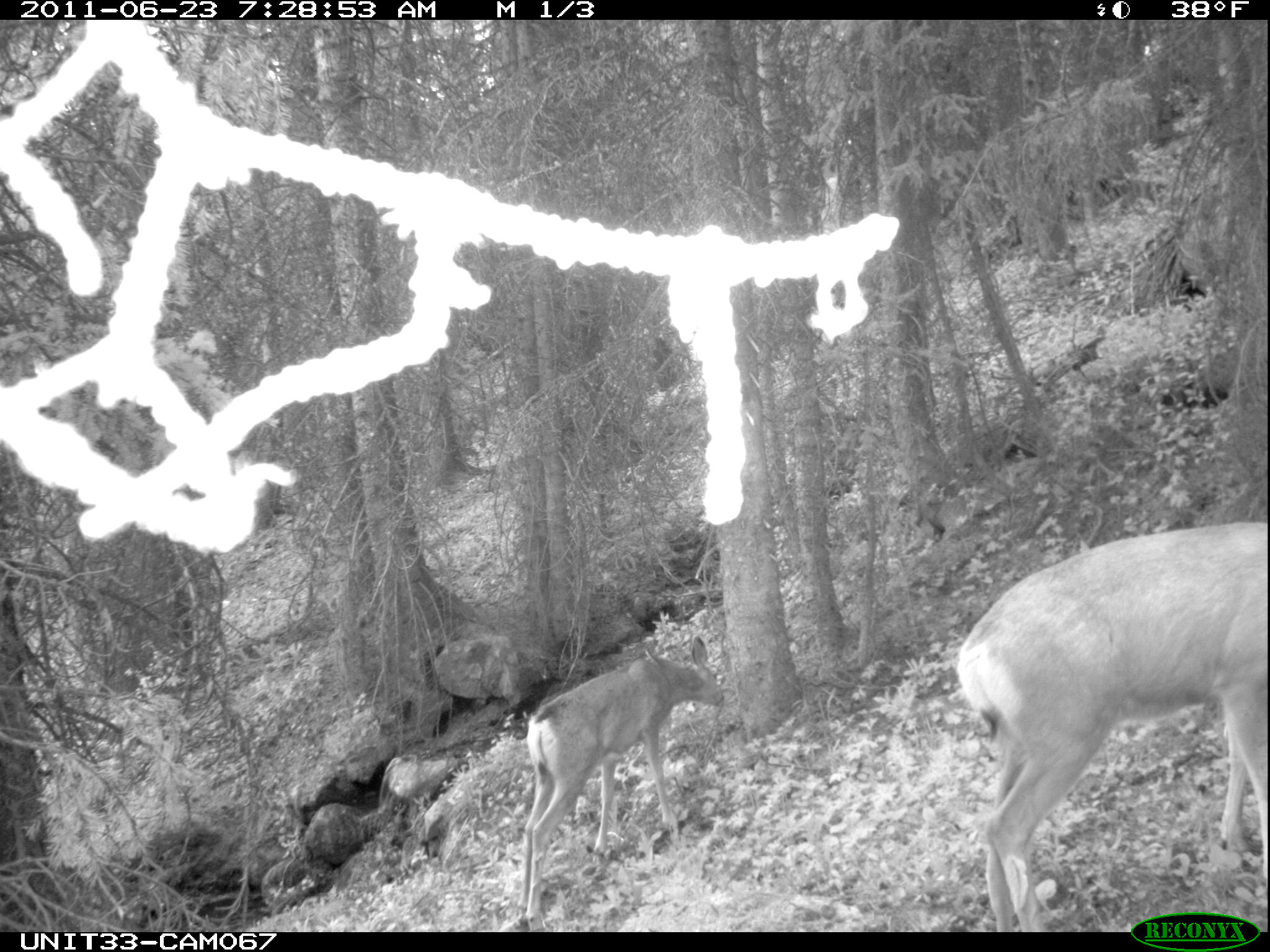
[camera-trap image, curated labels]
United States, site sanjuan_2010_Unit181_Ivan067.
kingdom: Animalia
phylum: Chordata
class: Mammalia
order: Artiodactyla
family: Cervidae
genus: Odocoileus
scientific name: Odocoileus hemionus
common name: mule deer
Odocoileus hemionus (mule deer).